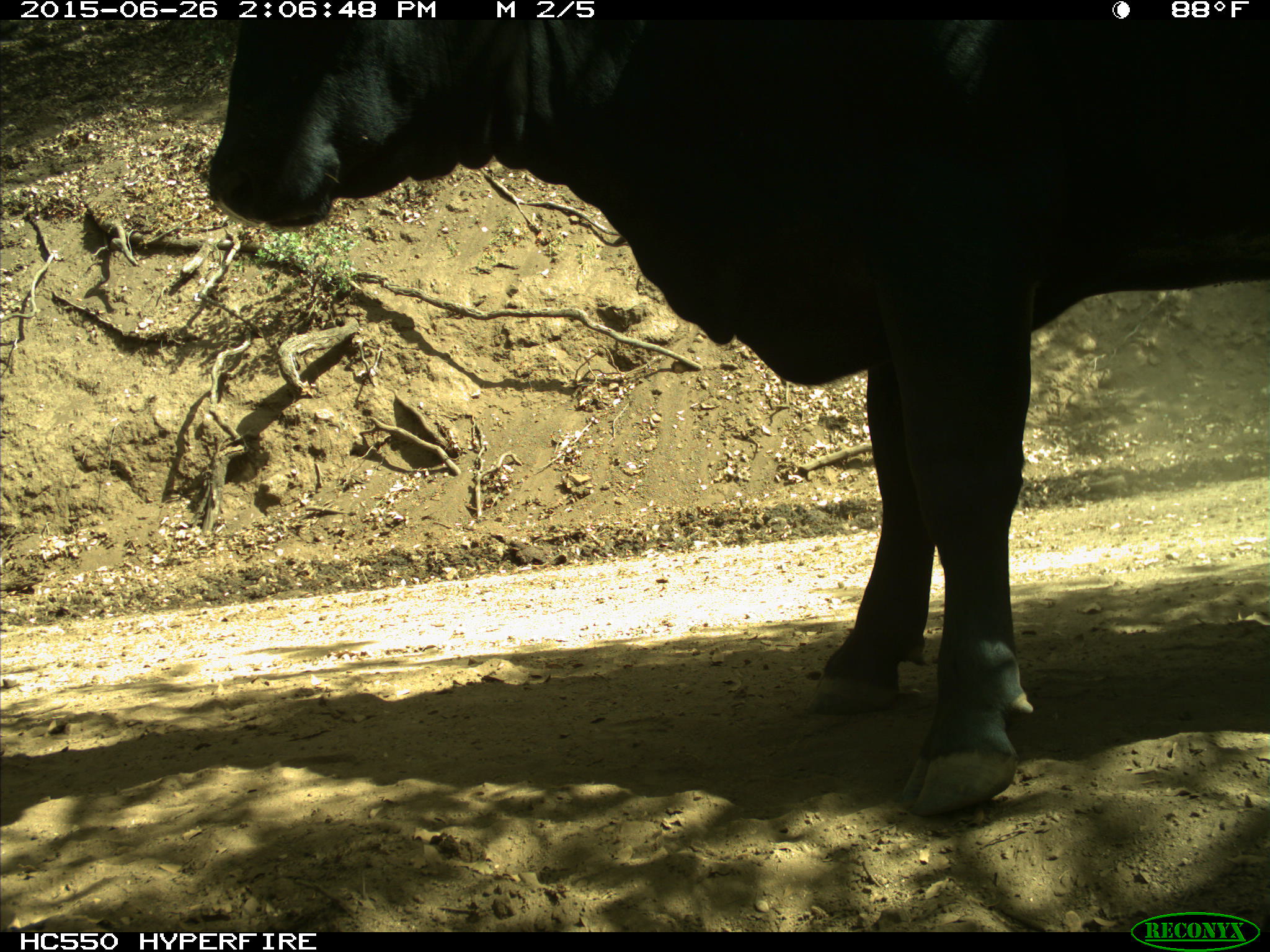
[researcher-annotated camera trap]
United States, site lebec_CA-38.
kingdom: Animalia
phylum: Chordata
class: Mammalia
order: Artiodactyla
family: Bovidae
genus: Bos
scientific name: Bos taurus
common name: domestic cow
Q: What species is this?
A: Bos taurus (domestic cow).